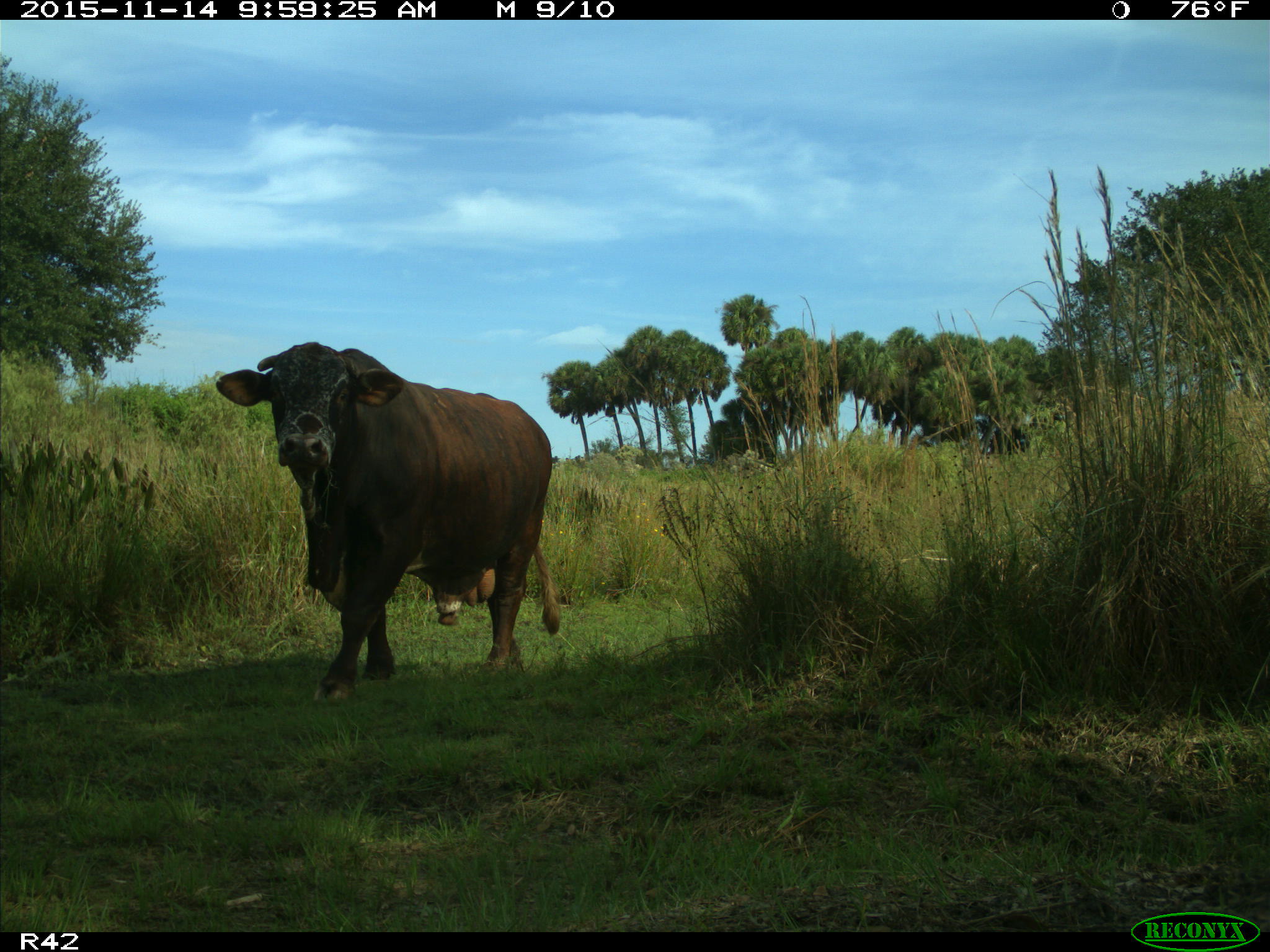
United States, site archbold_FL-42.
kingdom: Animalia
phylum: Chordata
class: Mammalia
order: Artiodactyla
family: Bovidae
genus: Bos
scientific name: Bos taurus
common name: domestic cow